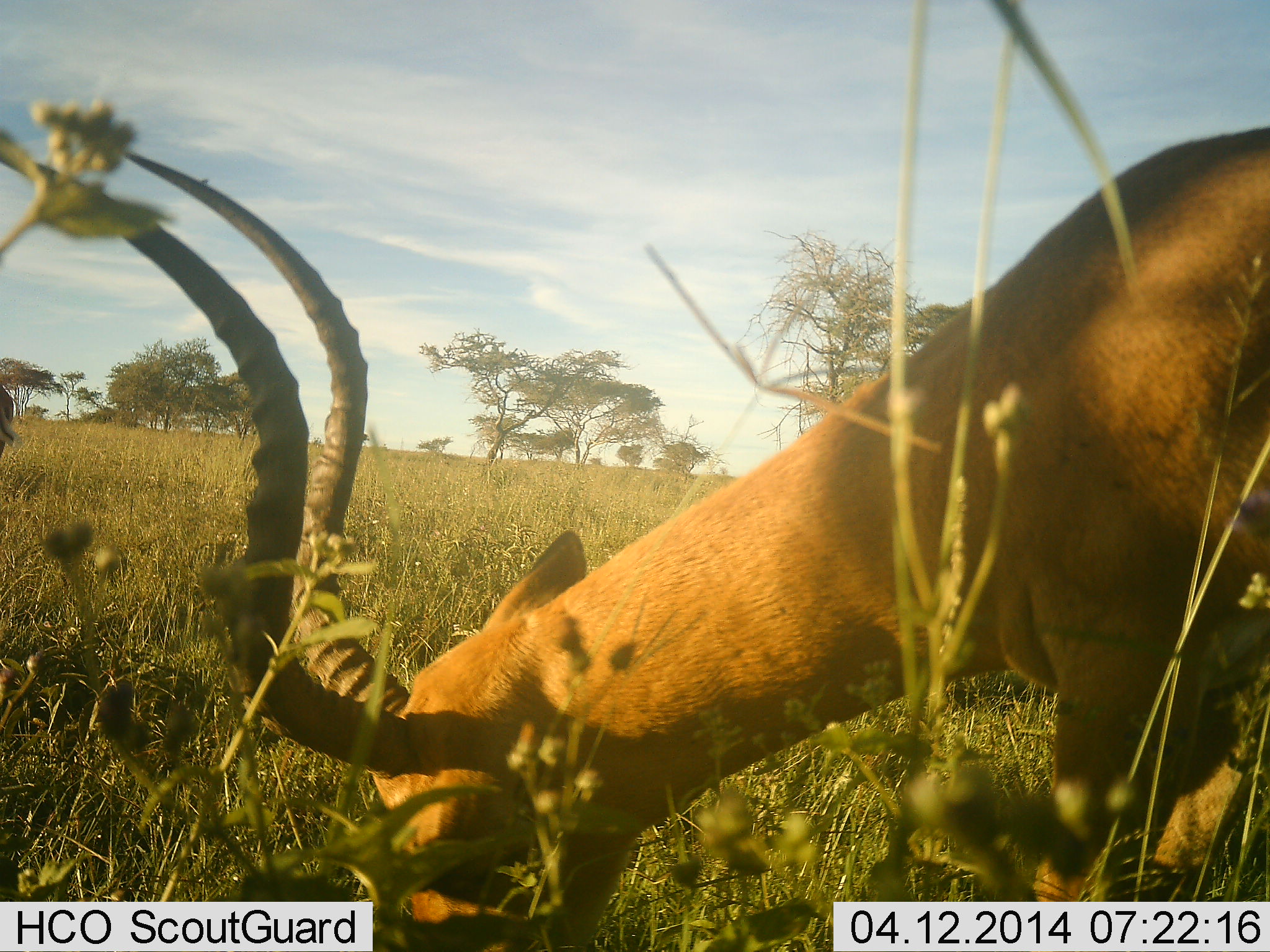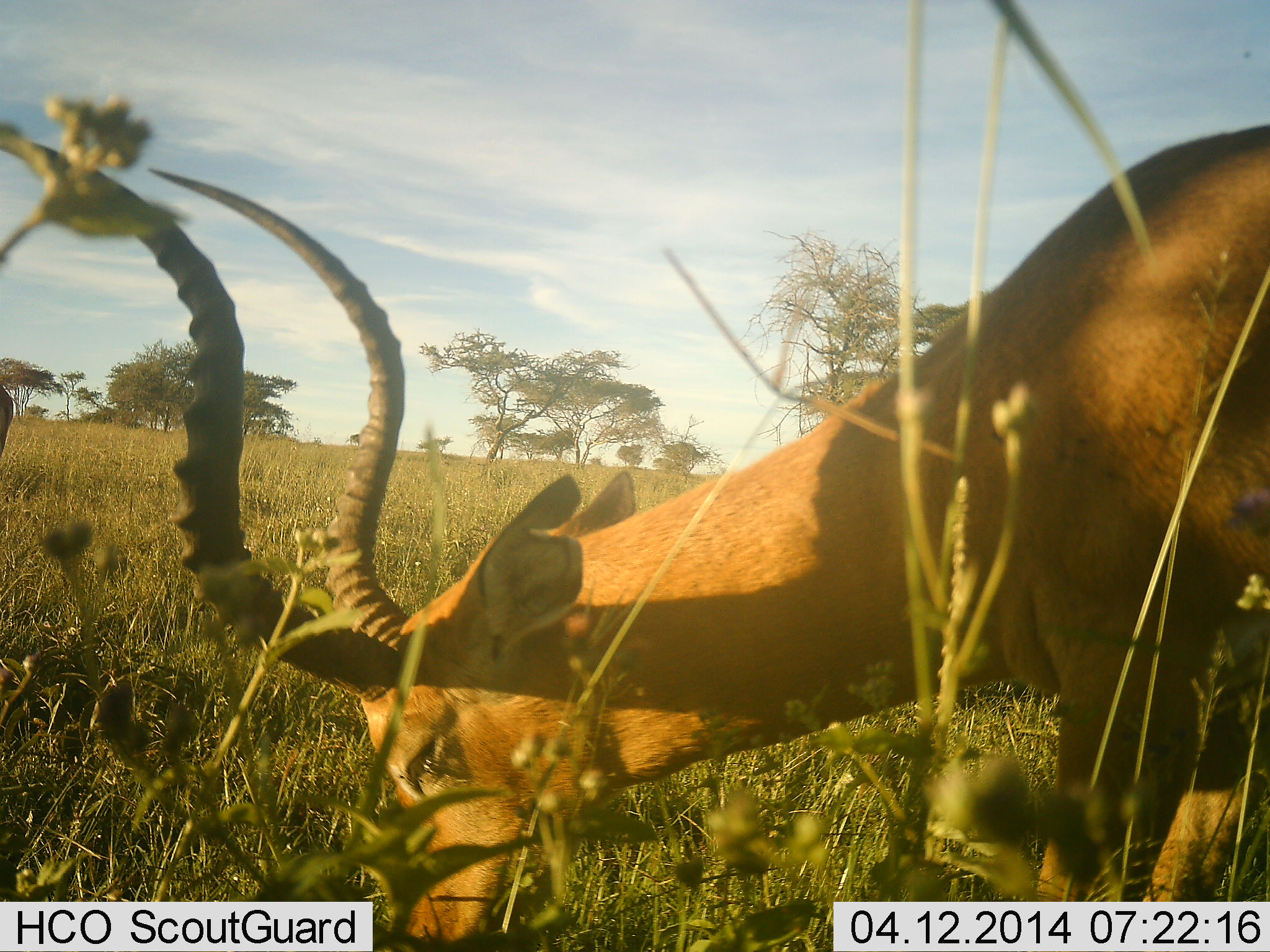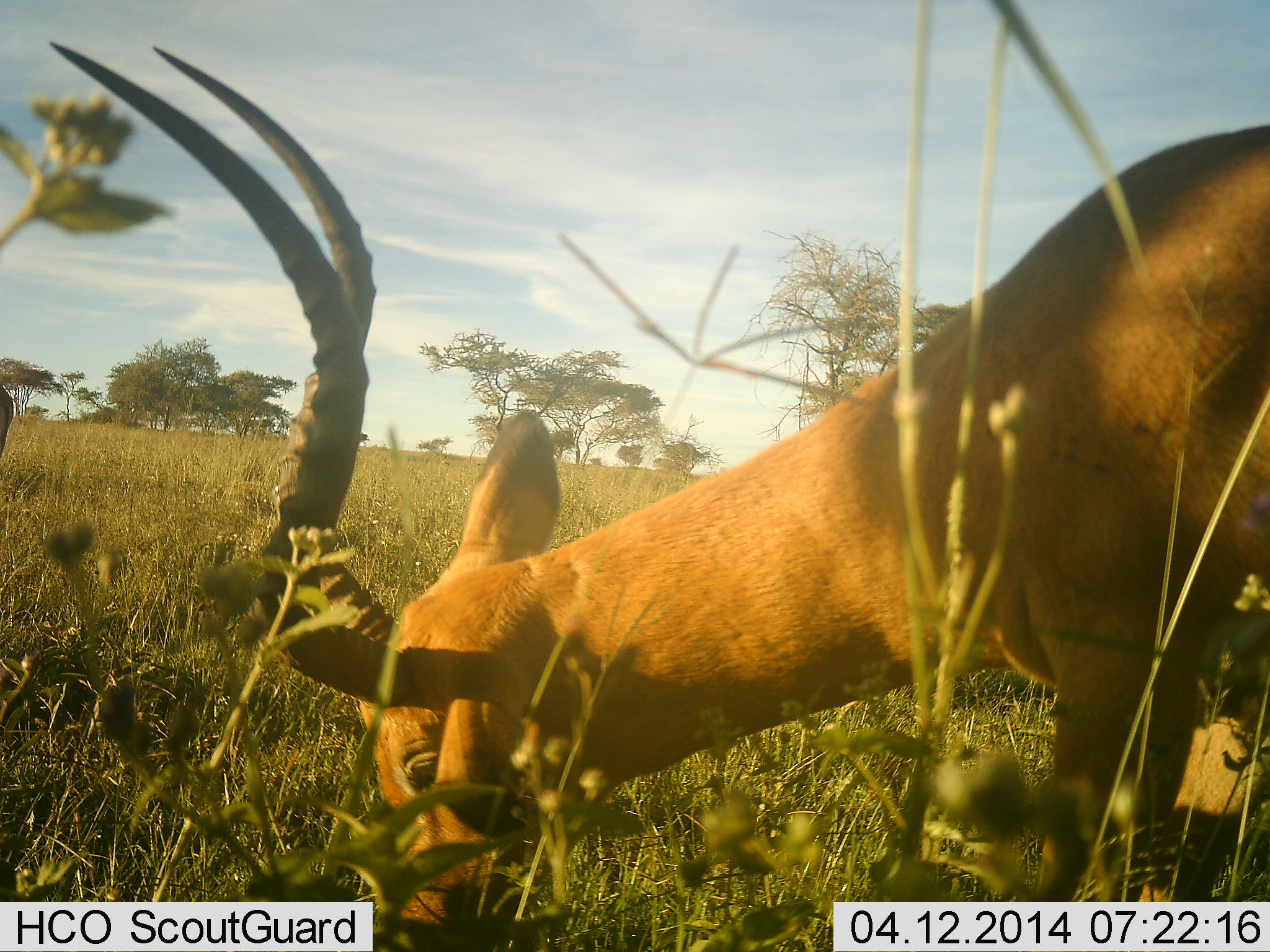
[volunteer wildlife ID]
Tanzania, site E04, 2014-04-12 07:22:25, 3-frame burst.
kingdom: Animalia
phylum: Chordata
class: Mammalia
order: Artiodactyla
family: Bovidae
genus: Aepyceros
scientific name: Aepyceros melampus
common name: impala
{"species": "impala (Aepyceros melampus)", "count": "1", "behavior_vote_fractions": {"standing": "18%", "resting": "0%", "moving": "0%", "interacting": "3%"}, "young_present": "0%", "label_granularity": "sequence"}